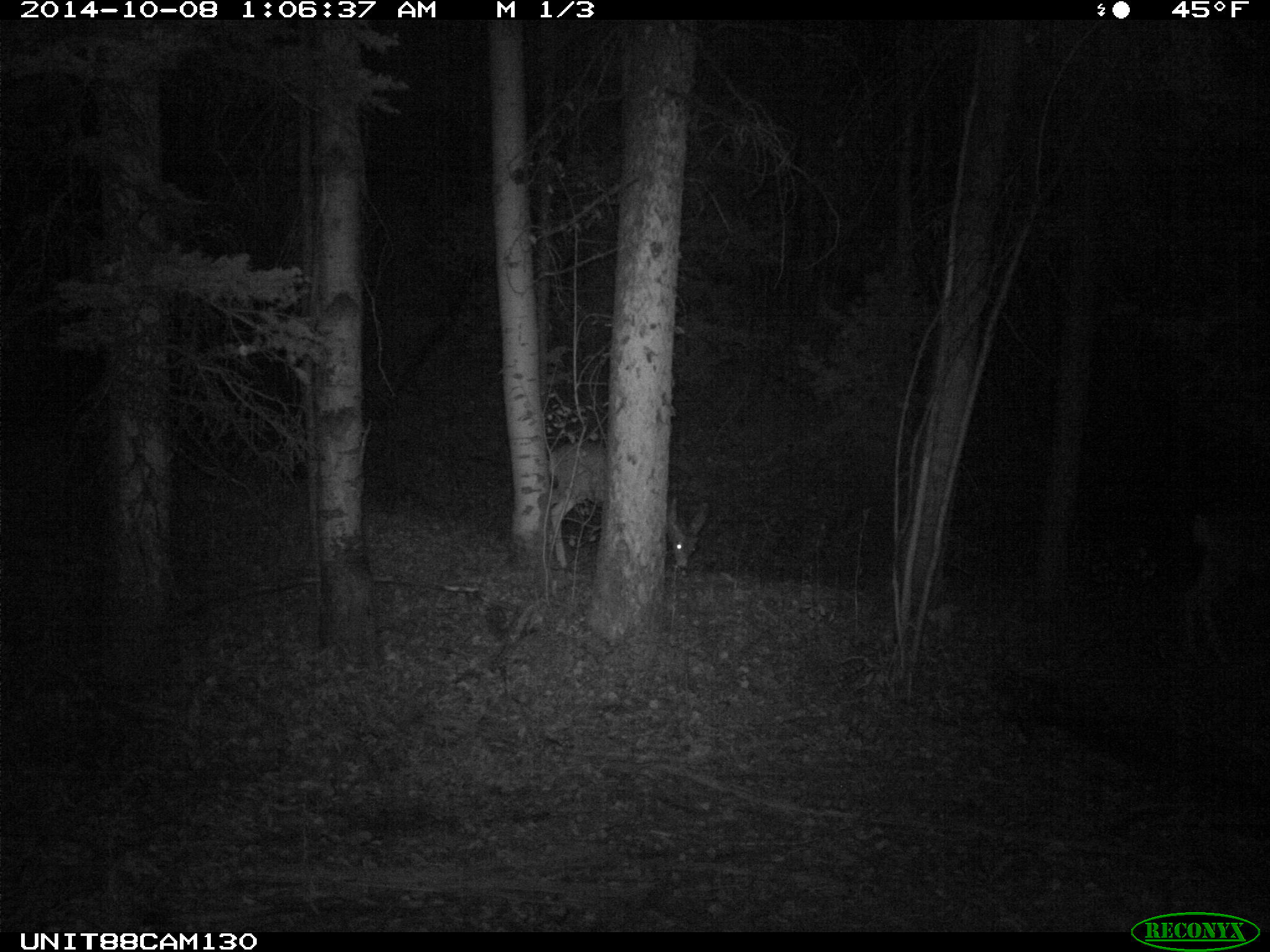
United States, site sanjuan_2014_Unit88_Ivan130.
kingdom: Animalia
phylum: Chordata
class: Mammalia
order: Artiodactyla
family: Cervidae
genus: Odocoileus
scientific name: Odocoileus hemionus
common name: mule deer